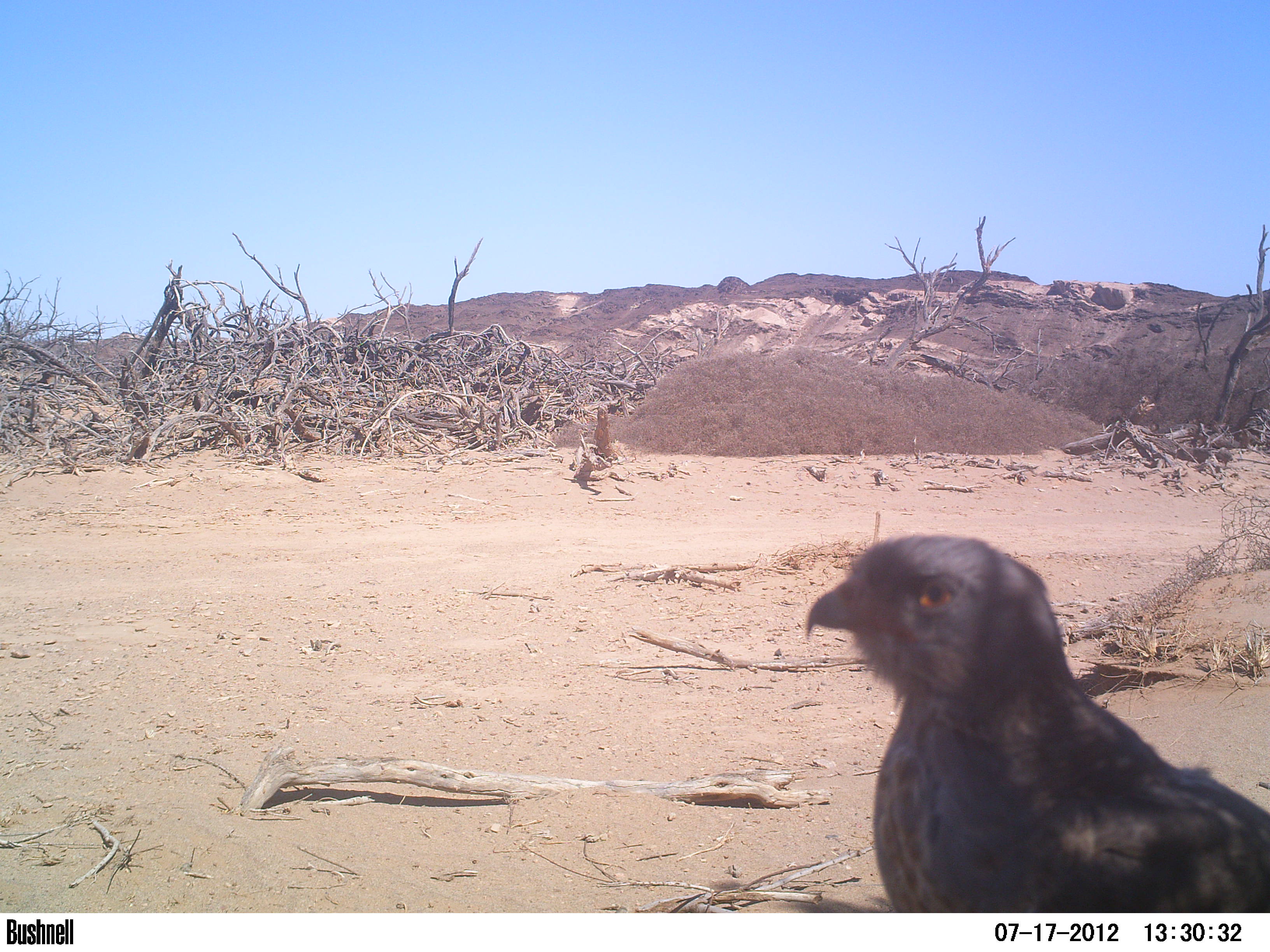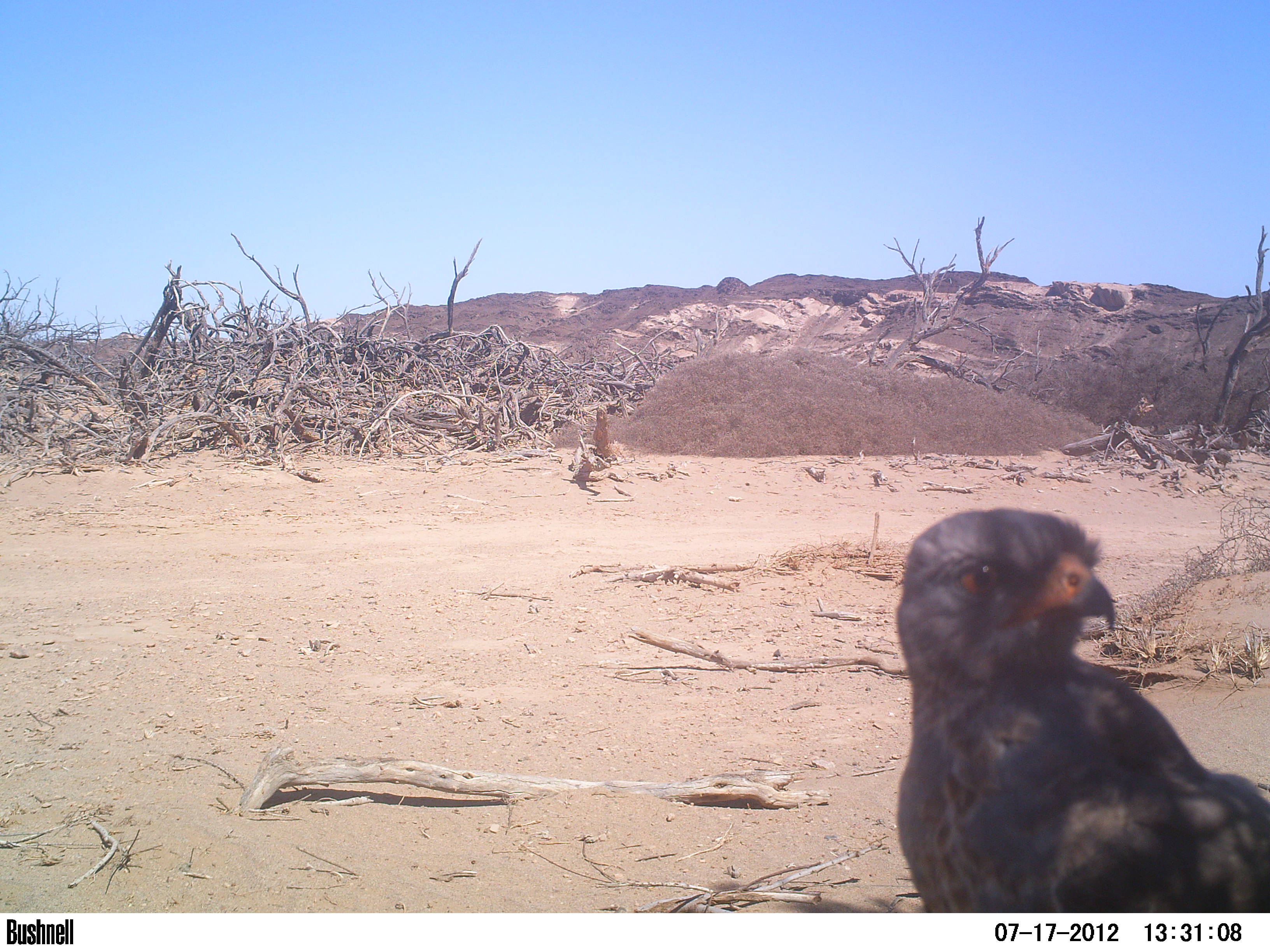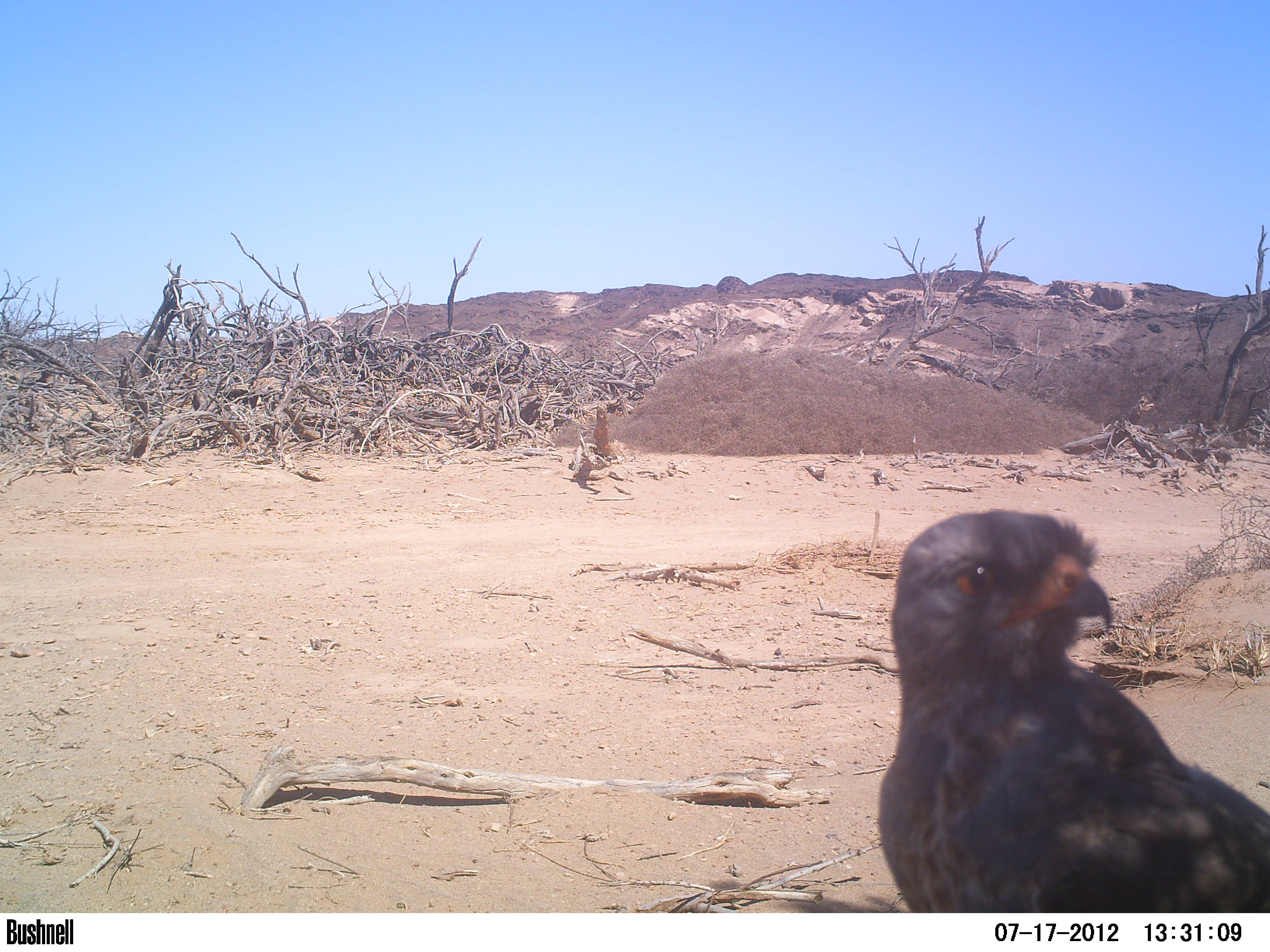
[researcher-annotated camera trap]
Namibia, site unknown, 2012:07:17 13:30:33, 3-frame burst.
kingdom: Animalia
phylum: Chordata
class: Aves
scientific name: Aves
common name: raptor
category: cn-raptors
Cn-raptors (raptor) (Aves).